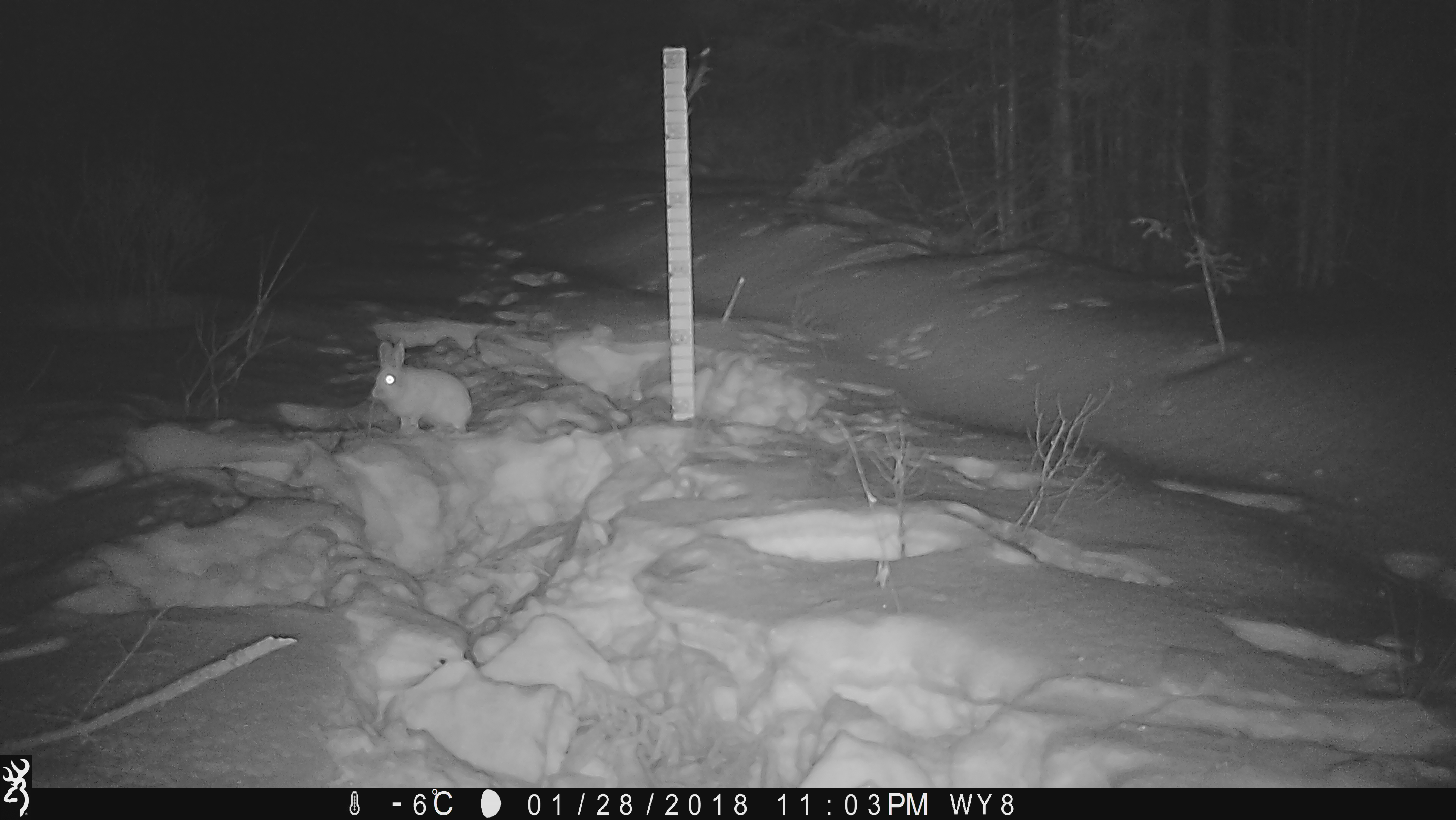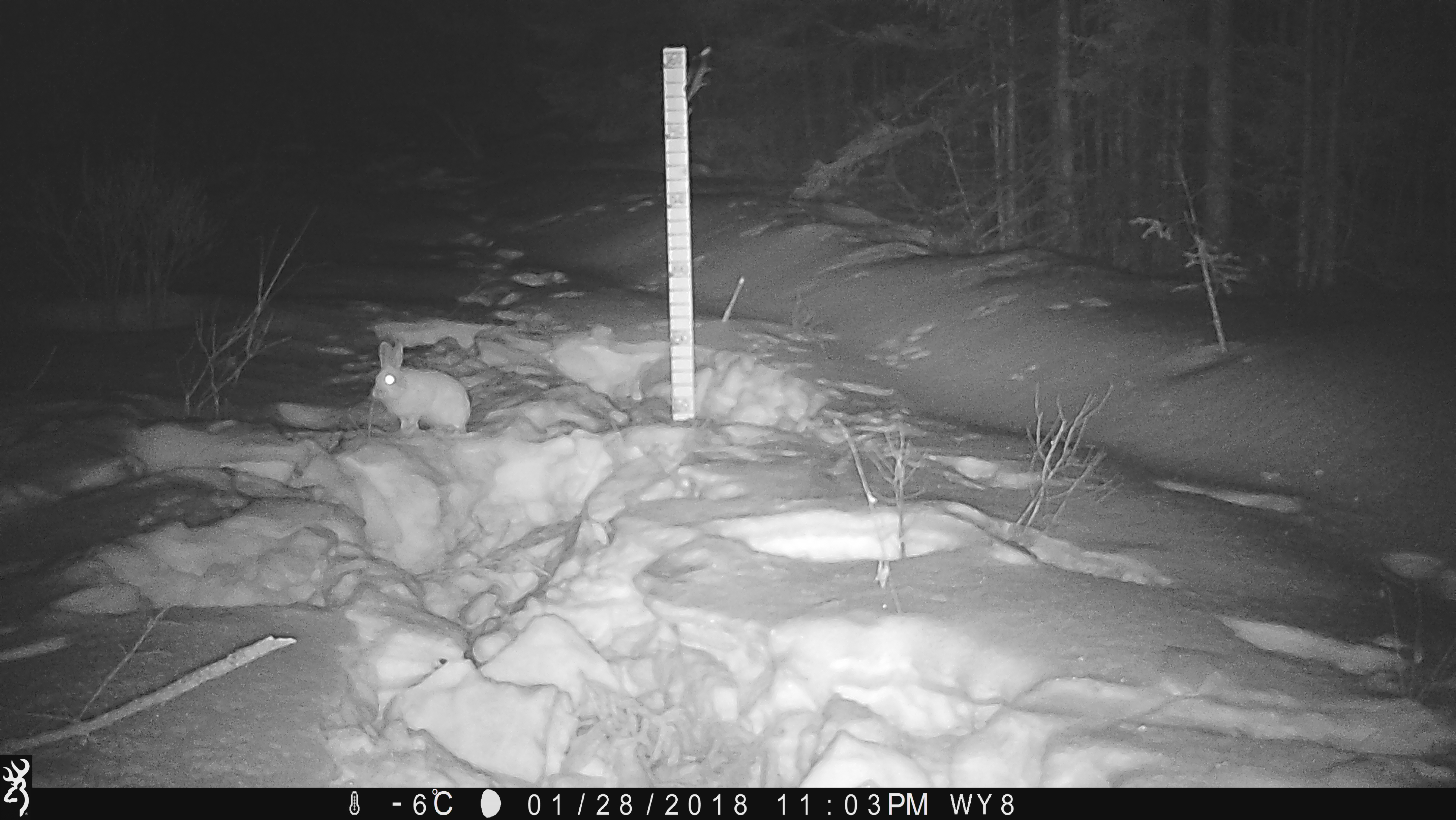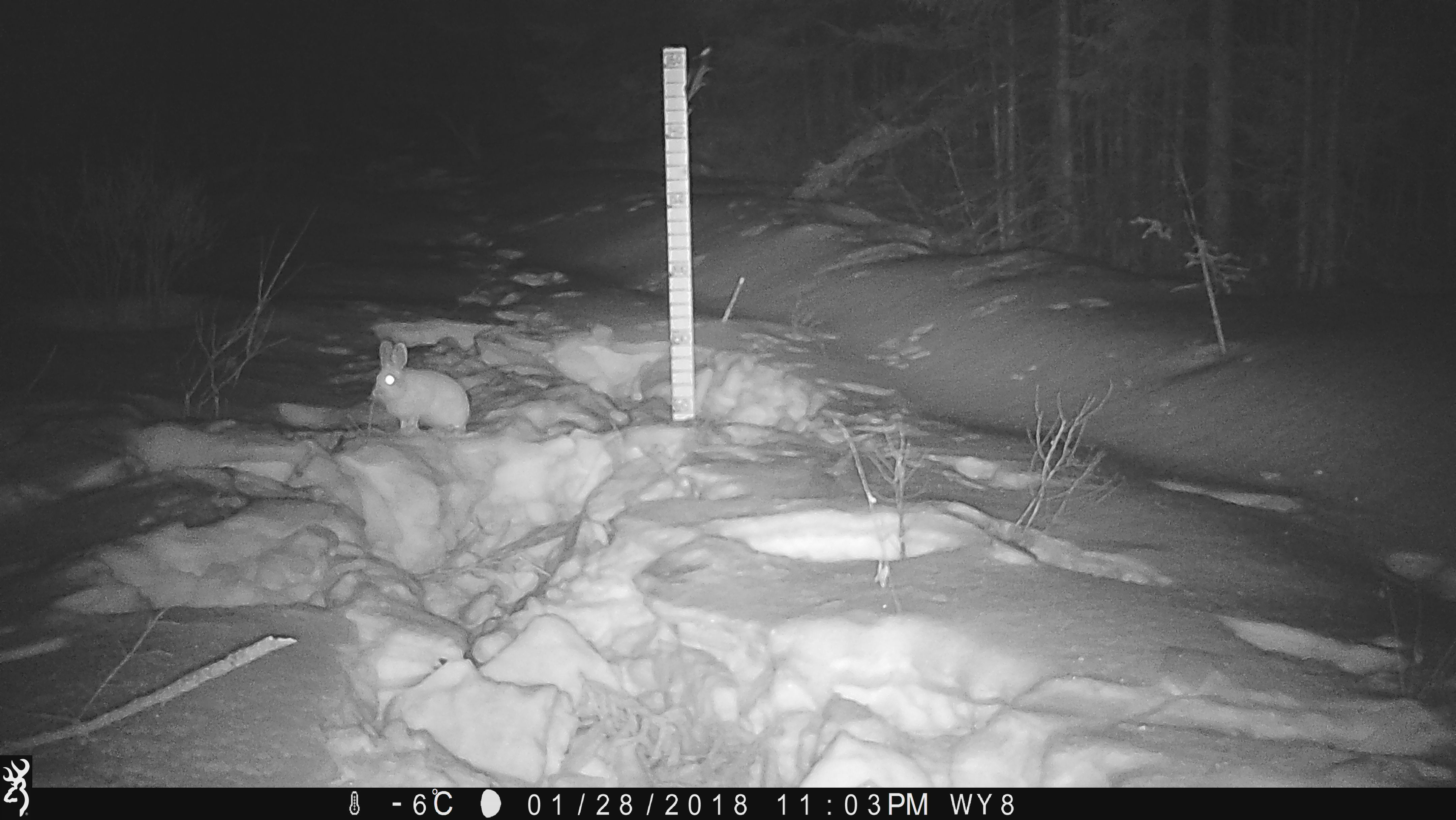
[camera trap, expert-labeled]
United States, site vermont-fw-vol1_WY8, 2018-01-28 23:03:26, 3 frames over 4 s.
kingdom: Animalia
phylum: Chordata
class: Mammalia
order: Lagomorpha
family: Leporidae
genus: Lepus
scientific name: Lepus americanus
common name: snowshoe hare